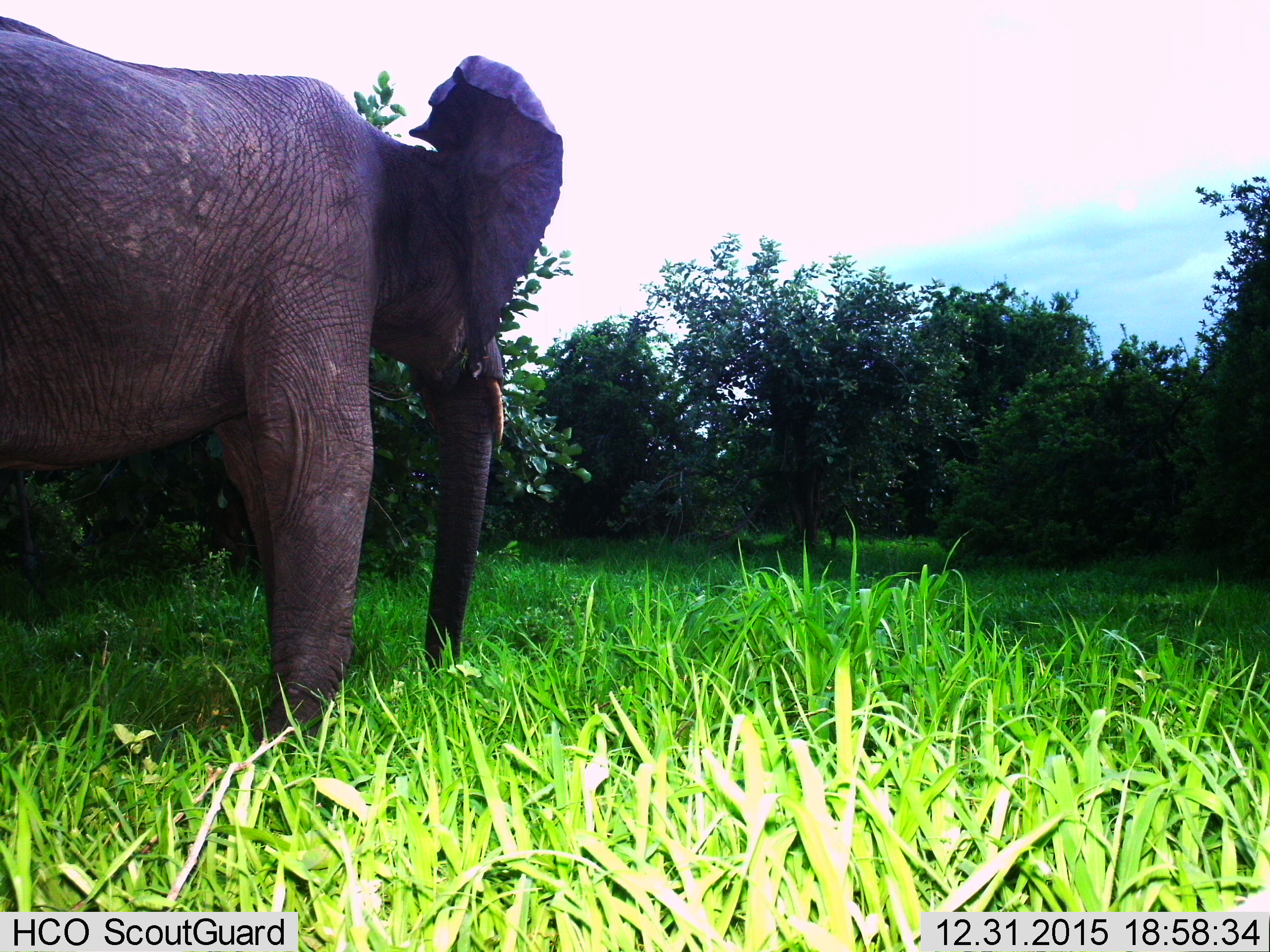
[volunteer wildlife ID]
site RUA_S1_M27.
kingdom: Animalia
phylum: Chordata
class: Mammalia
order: Proboscidea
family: Elephantidae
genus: Loxodonta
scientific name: Loxodonta africana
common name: african bush elephant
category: elephant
Elephant (african bush elephant) (Loxodonta africana), count 1. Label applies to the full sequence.